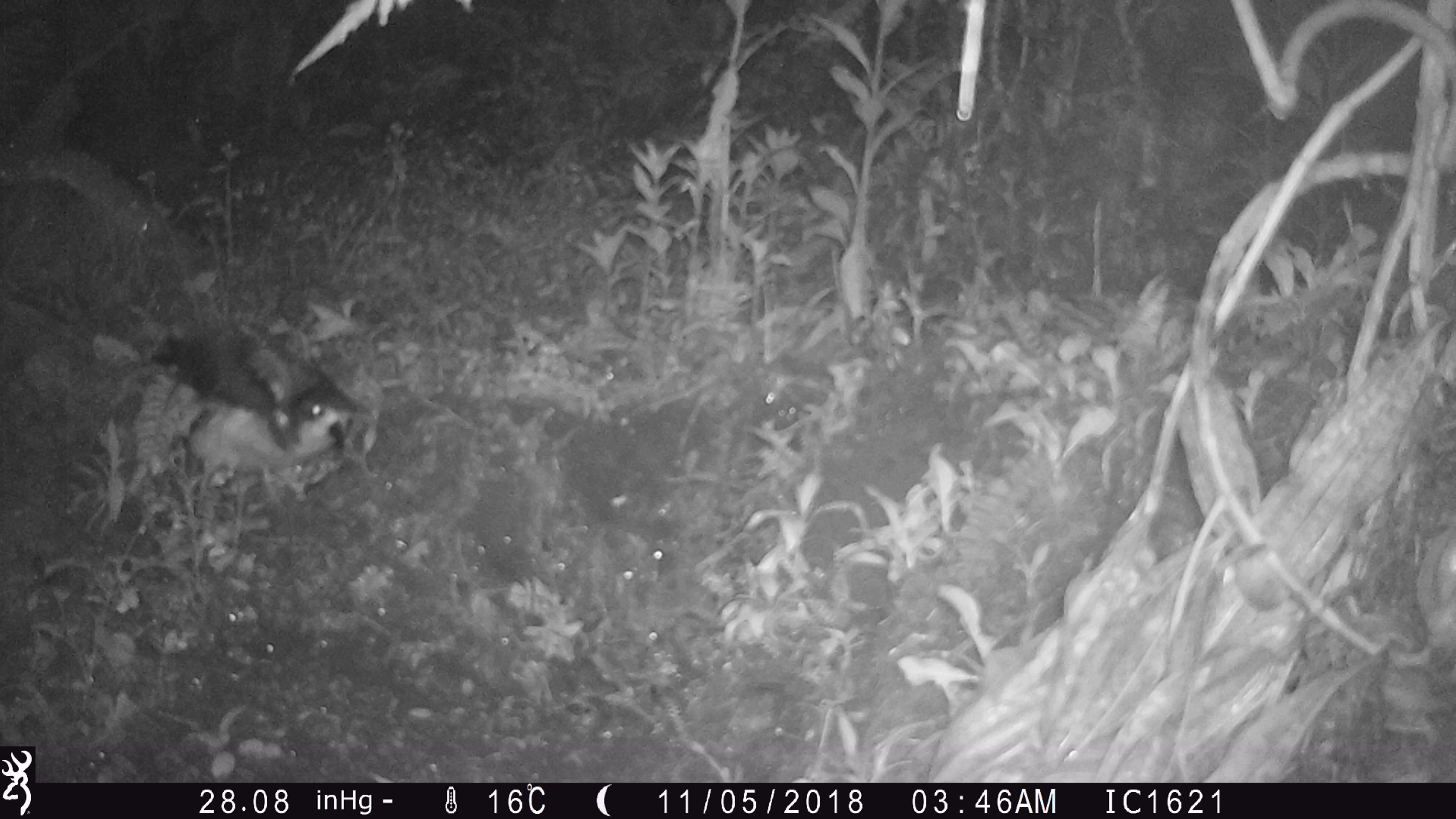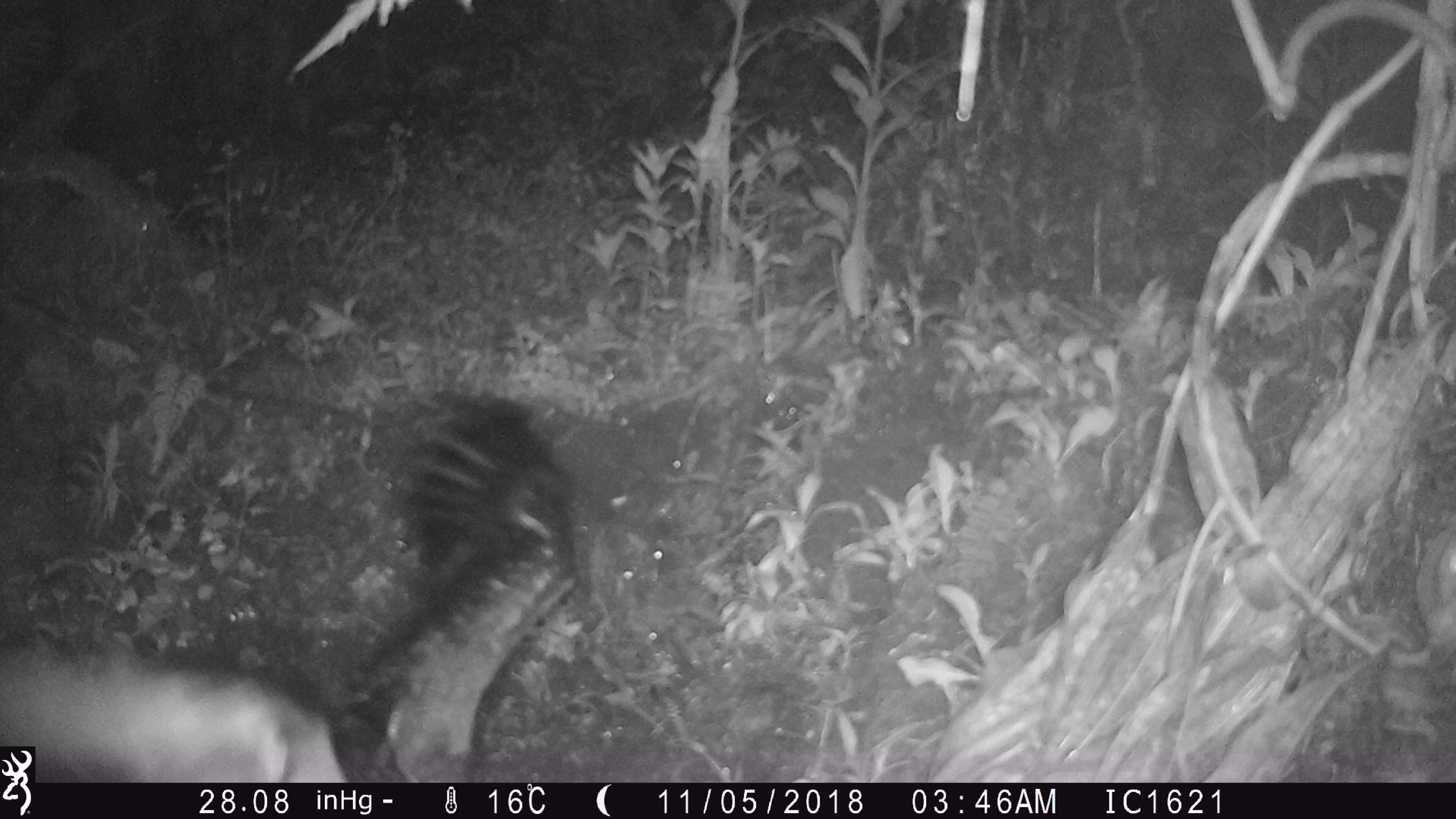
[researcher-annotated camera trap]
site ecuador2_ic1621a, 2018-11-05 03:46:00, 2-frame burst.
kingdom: Animalia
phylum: Chordata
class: Aves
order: Procellariiformes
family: Procellariidae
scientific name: Procellariidae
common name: petrel chick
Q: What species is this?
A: Petrel chick (Procellariidae).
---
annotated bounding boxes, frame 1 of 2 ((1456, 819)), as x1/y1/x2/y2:
petrel chick: 151/322/357/462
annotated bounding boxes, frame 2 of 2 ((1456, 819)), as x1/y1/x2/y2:
petrel chick: 38/386/582/784